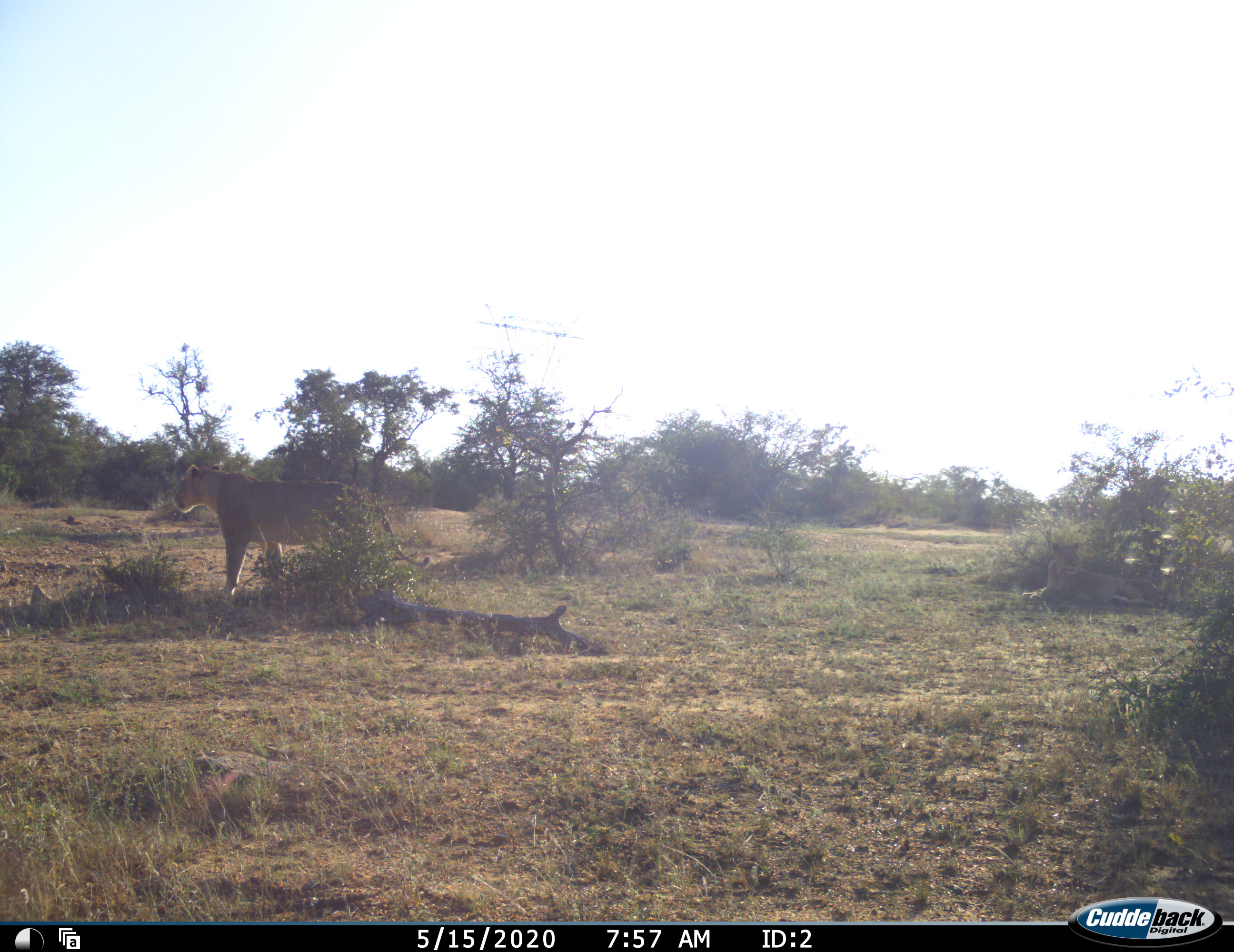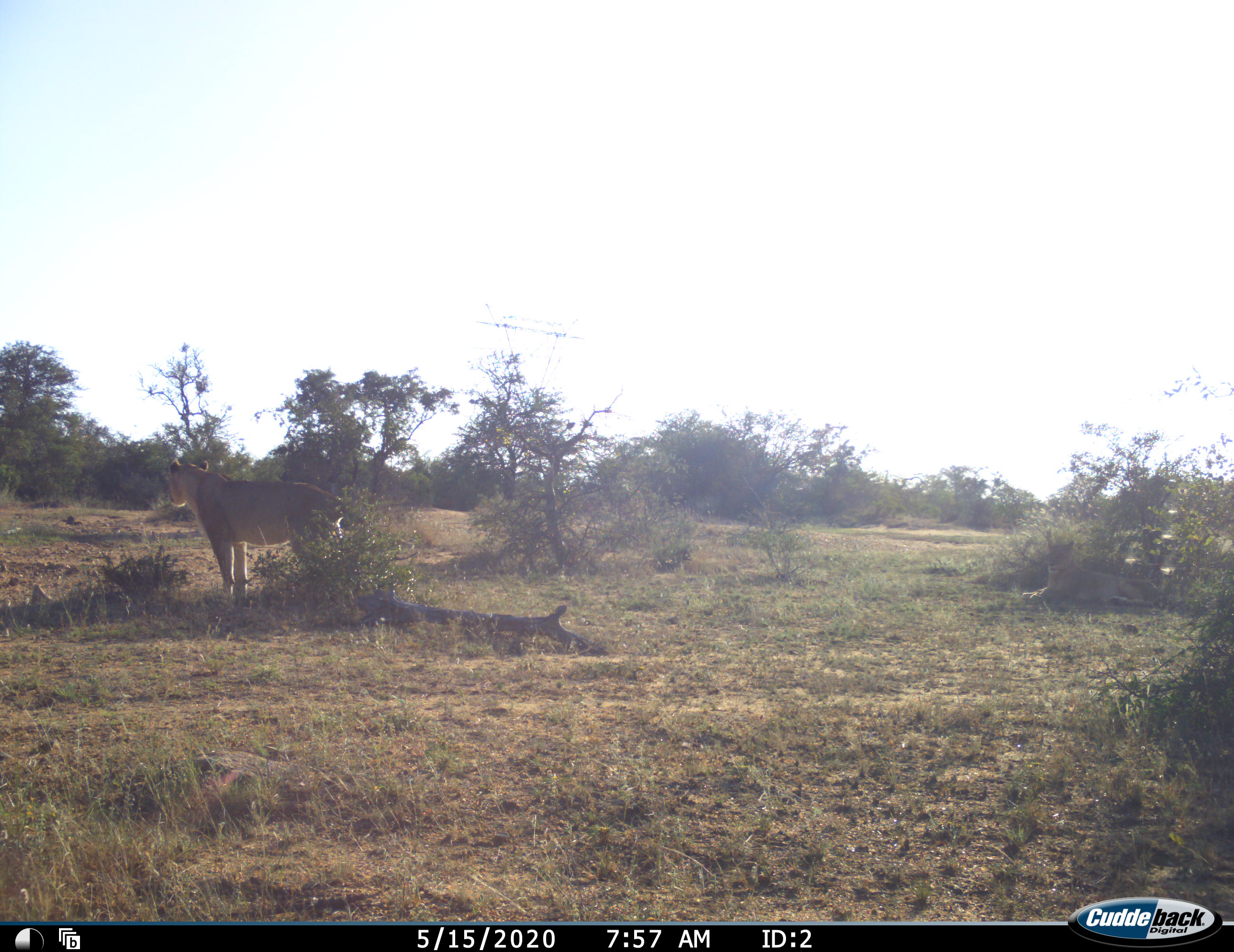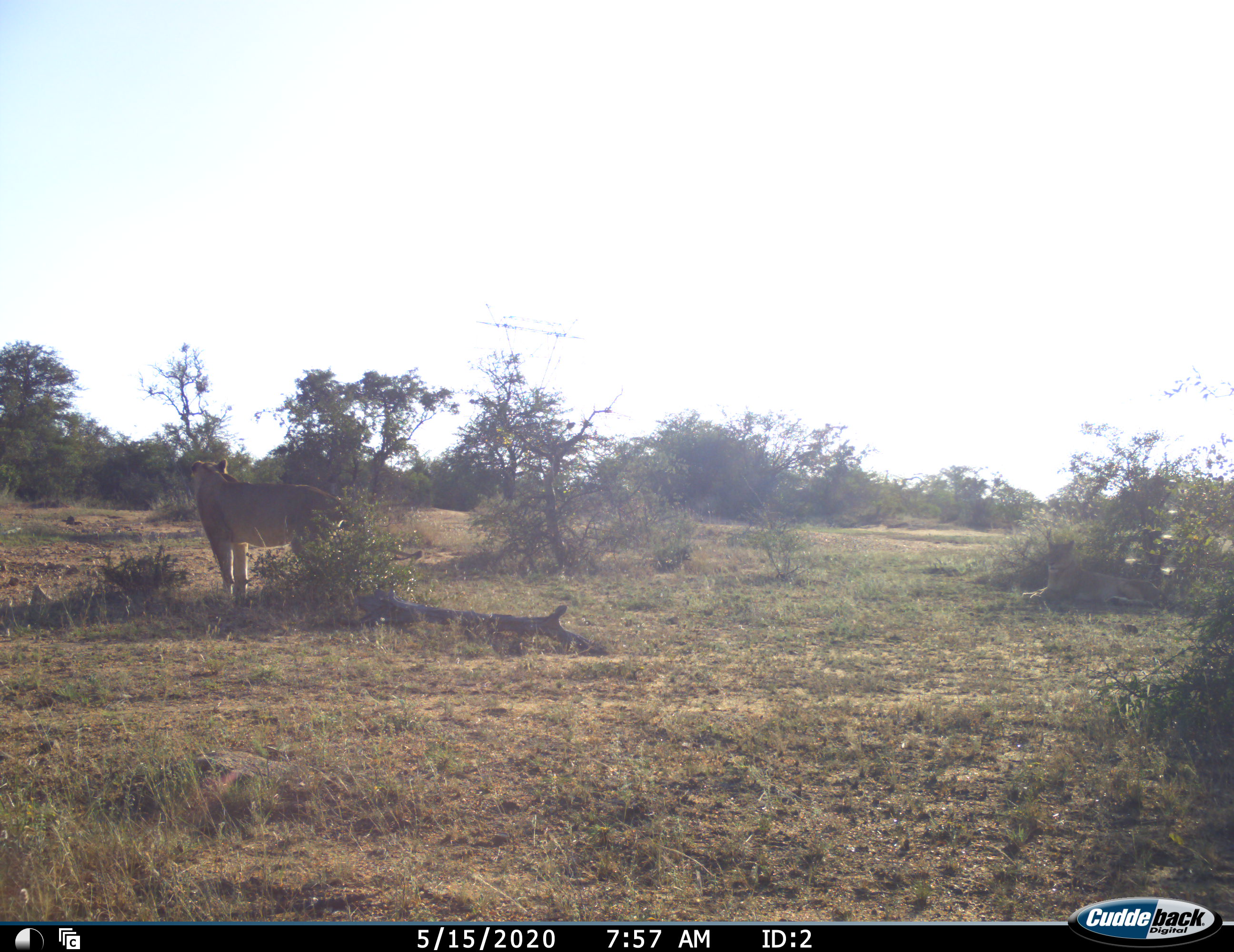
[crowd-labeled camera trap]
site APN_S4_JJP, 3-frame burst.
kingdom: Animalia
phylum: Chordata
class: Mammalia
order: Carnivora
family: Felidae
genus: Panthera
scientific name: Panthera leo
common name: lion female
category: lionfemale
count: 1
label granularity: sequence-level